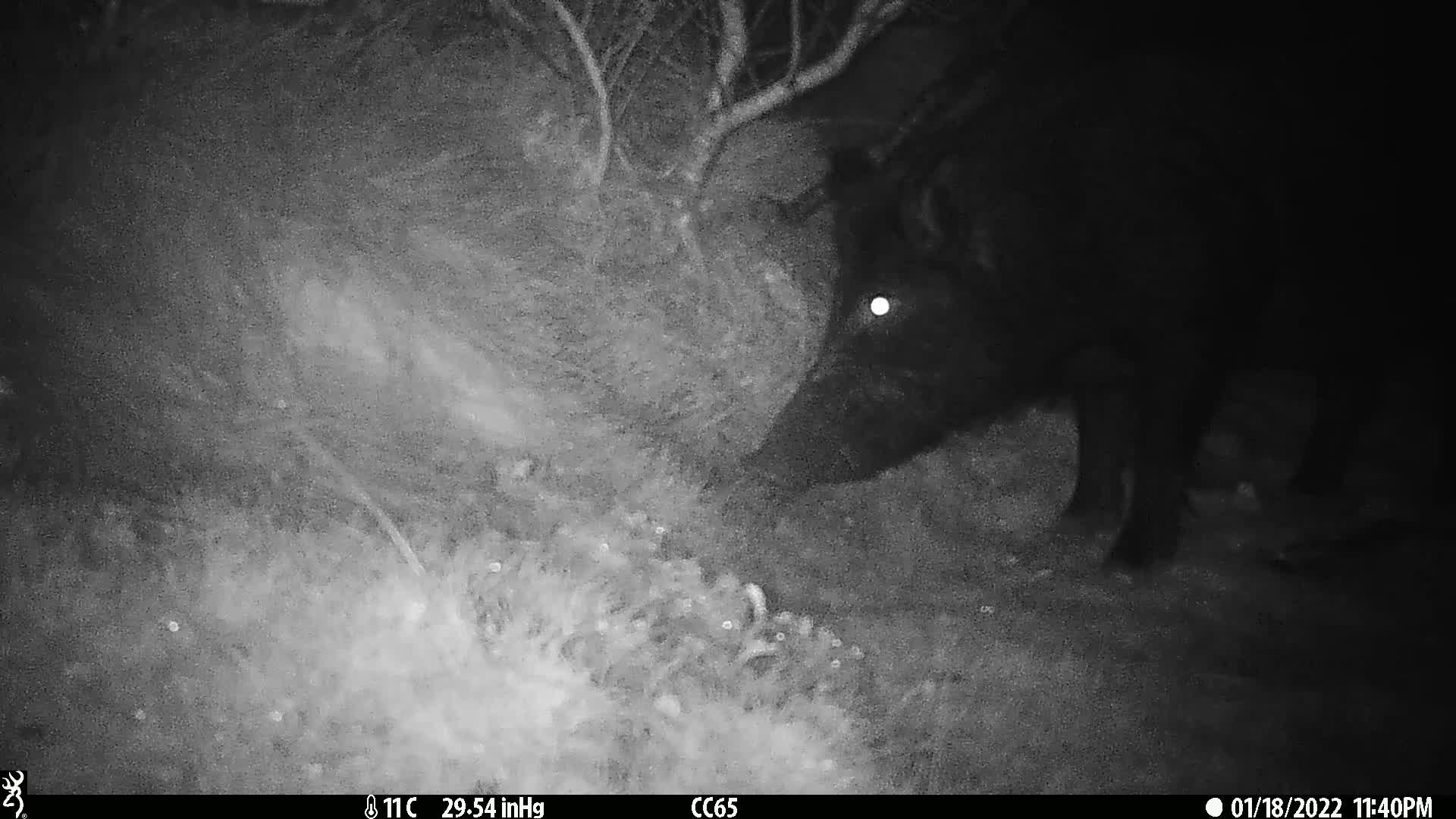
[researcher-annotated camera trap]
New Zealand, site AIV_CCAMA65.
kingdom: Animalia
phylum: Chordata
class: Mammalia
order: Artiodactyla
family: Suidae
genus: Sus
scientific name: Sus scrofa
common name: pig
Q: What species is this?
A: Pig (Sus scrofa).